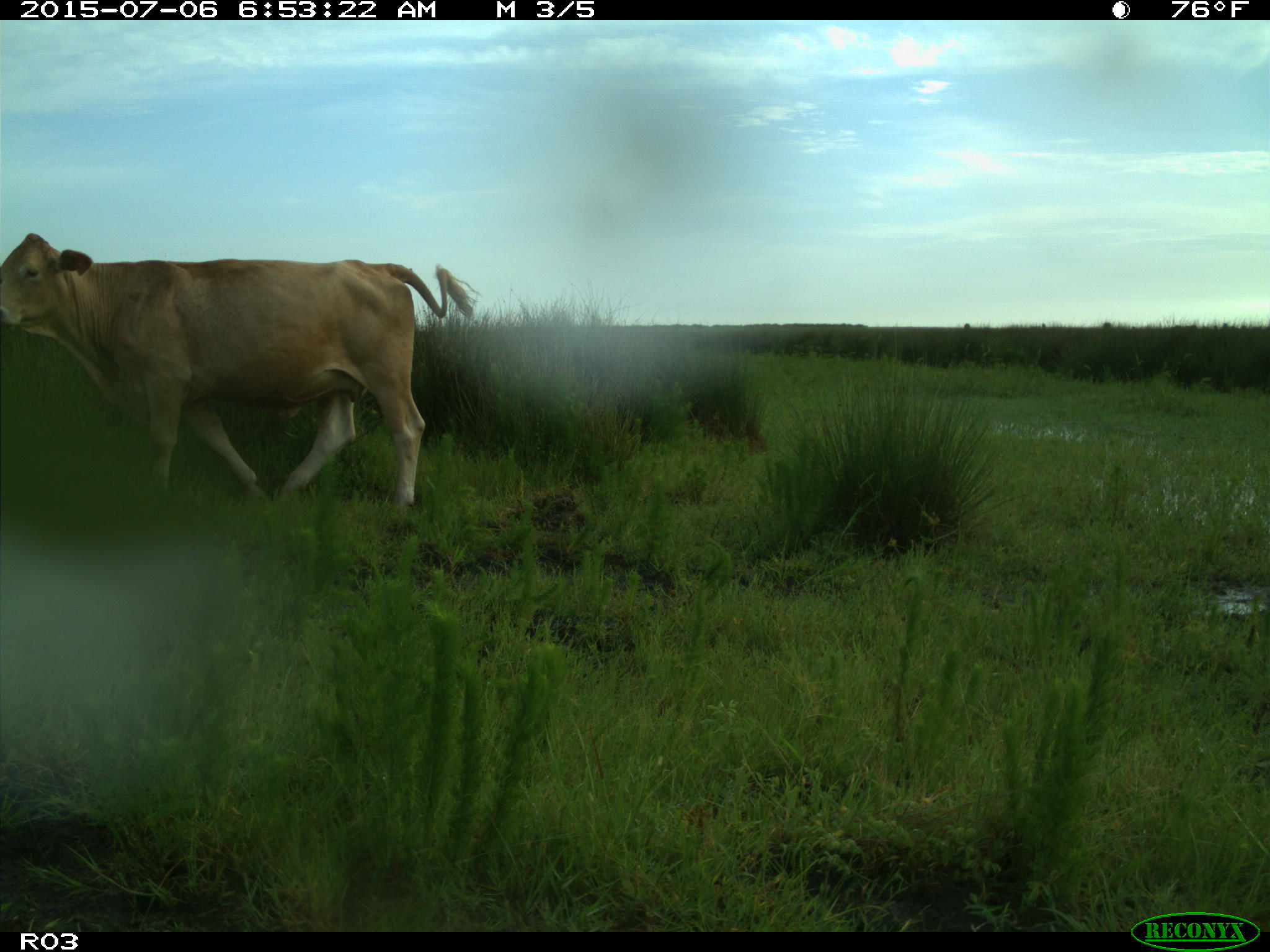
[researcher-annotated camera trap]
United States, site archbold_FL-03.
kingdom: Animalia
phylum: Chordata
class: Mammalia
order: Artiodactyla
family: Bovidae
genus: Bos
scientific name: Bos taurus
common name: domestic cow